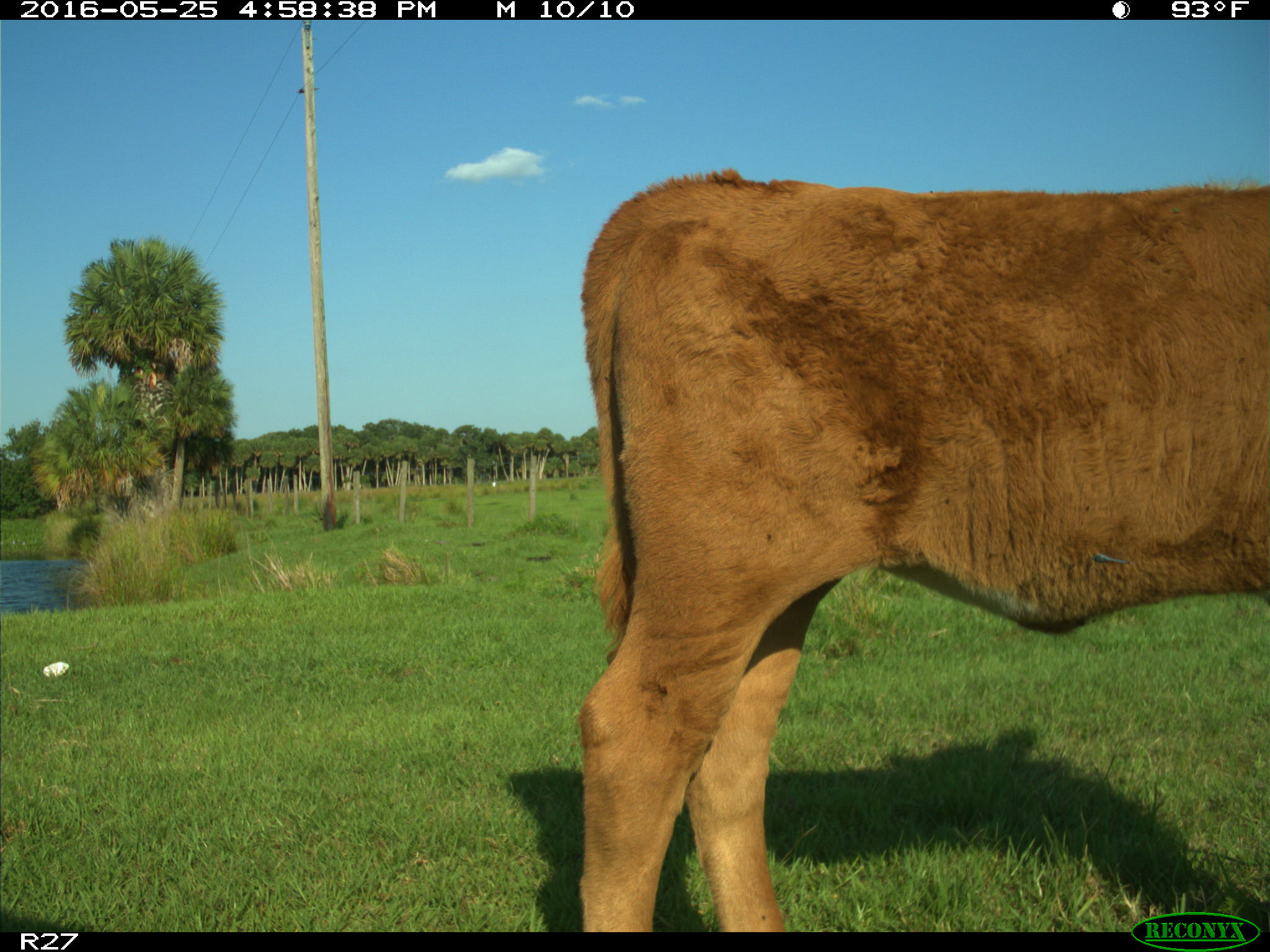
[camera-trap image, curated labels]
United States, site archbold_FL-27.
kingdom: Animalia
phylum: Chordata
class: Mammalia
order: Artiodactyla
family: Bovidae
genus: Bos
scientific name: Bos taurus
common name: domestic cow